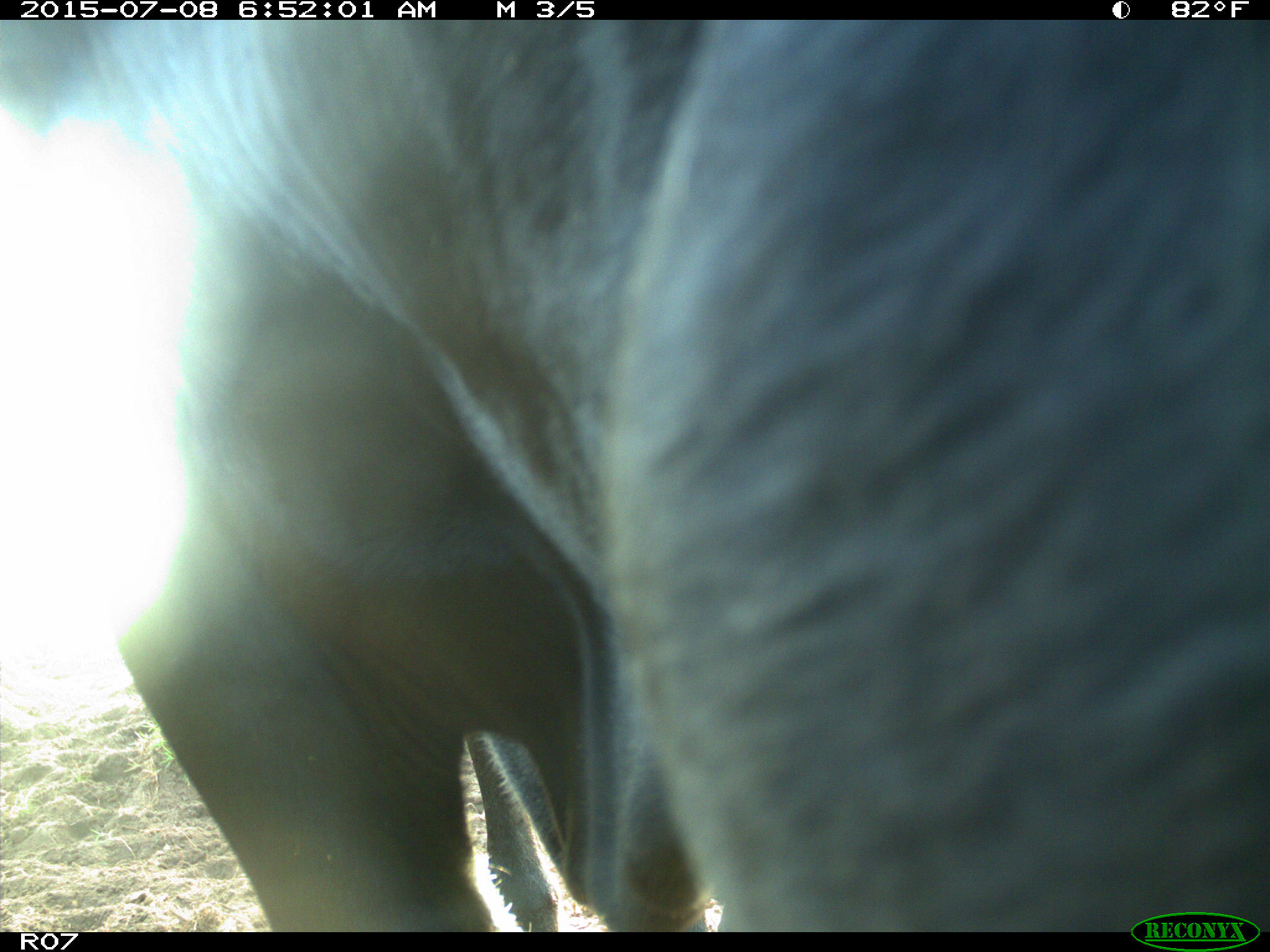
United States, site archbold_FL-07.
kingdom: Animalia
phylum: Chordata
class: Mammalia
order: Artiodactyla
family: Bovidae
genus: Bos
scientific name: Bos taurus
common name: domestic cow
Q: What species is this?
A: Bos taurus (domestic cow).